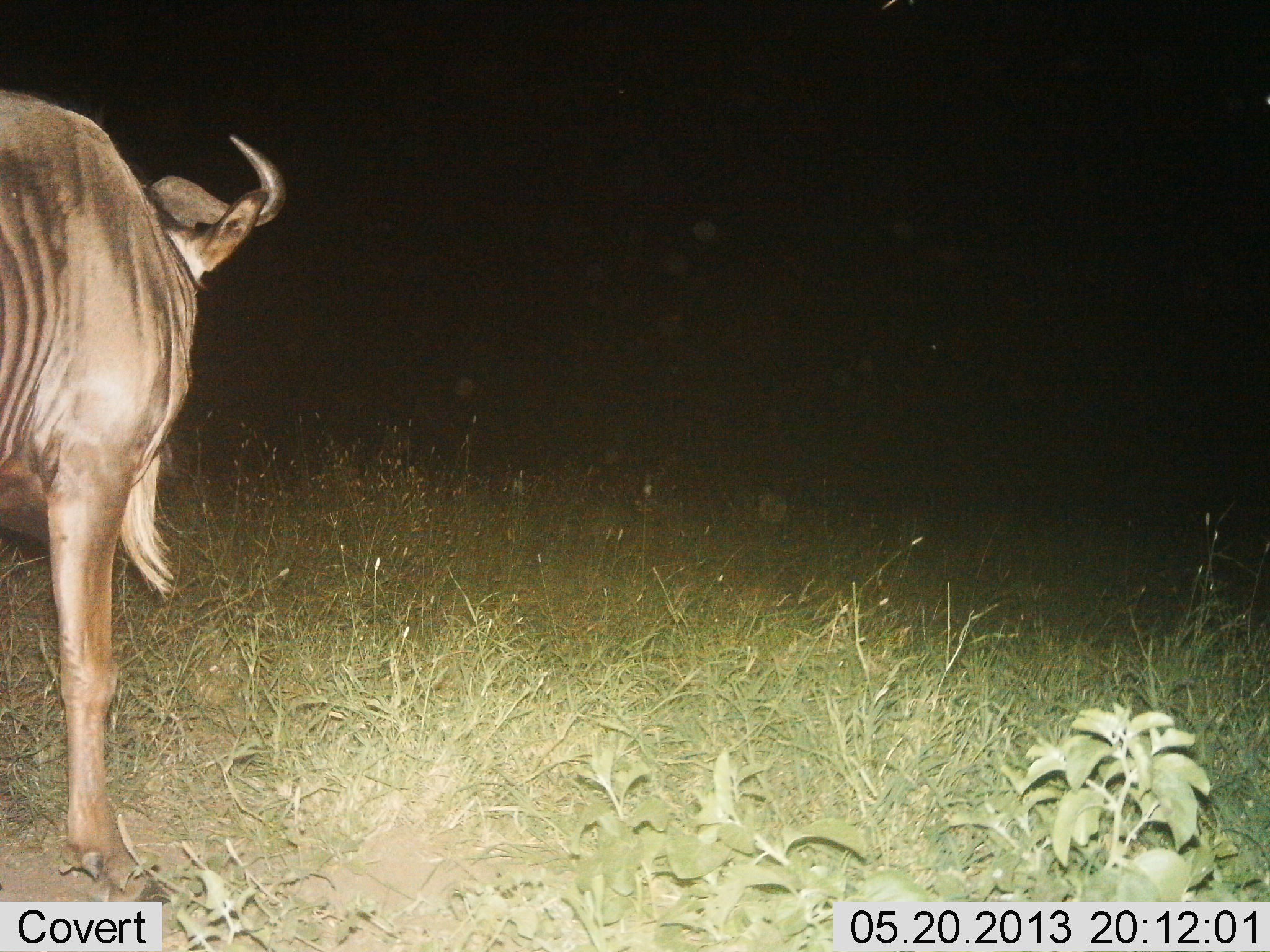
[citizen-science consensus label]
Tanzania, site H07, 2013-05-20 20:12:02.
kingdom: Animalia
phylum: Chordata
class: Mammalia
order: Artiodactyla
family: Bovidae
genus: Connochaetes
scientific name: Connochaetes taurinus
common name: blue wildebeest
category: wildebeest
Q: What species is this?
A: Wildebeest (blue wildebeest) (Connochaetes taurinus).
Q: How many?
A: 1.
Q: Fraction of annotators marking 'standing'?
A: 90%.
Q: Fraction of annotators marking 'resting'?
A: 0%.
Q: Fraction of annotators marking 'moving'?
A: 10%.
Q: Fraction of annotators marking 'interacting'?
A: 0%.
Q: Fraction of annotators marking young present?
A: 0%.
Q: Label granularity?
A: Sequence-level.